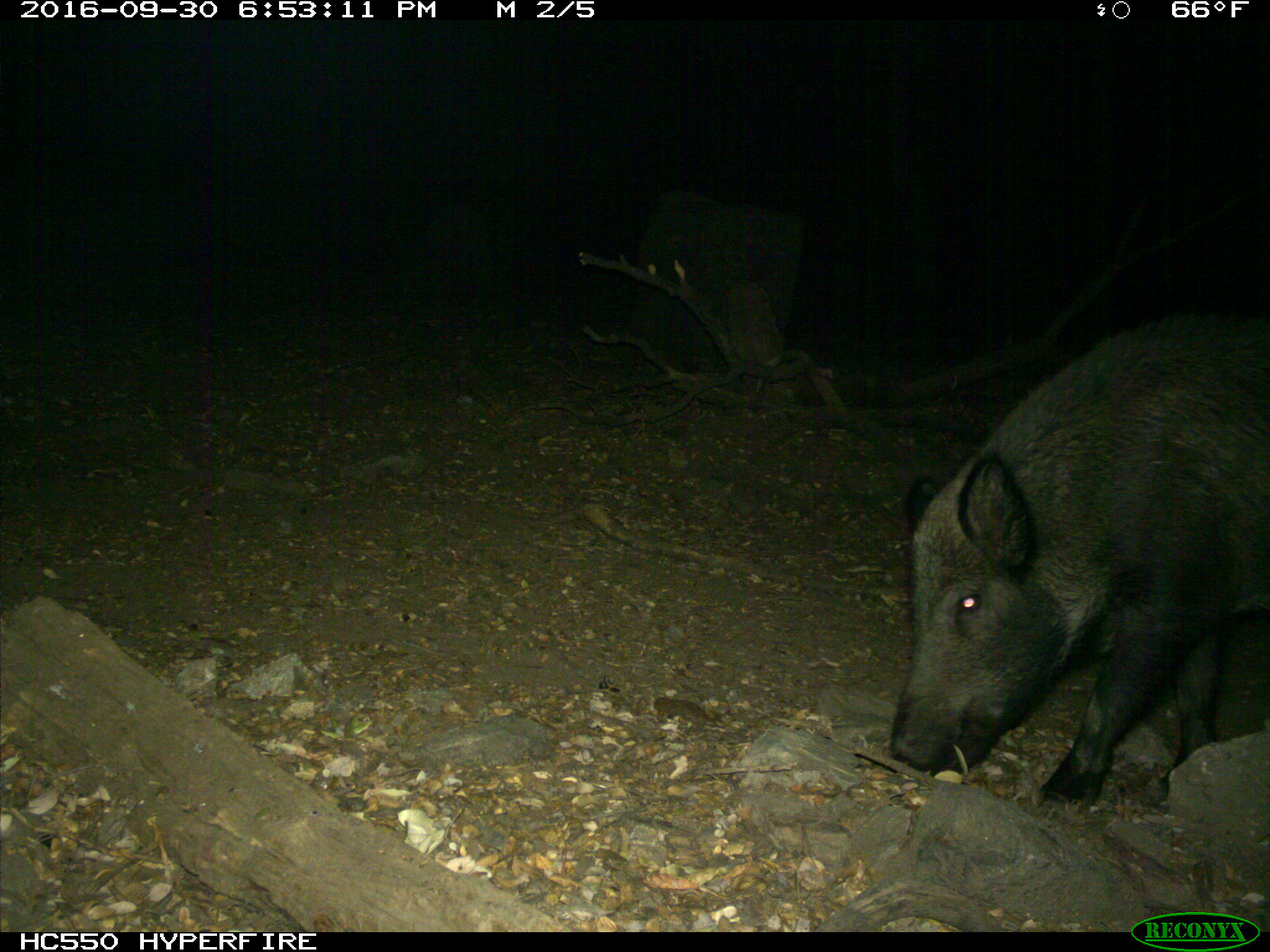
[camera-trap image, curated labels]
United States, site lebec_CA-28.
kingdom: Animalia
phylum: Chordata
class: Mammalia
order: Artiodactyla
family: Suidae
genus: Sus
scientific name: Sus scrofa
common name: wild boar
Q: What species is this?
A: Sus scrofa (wild boar).